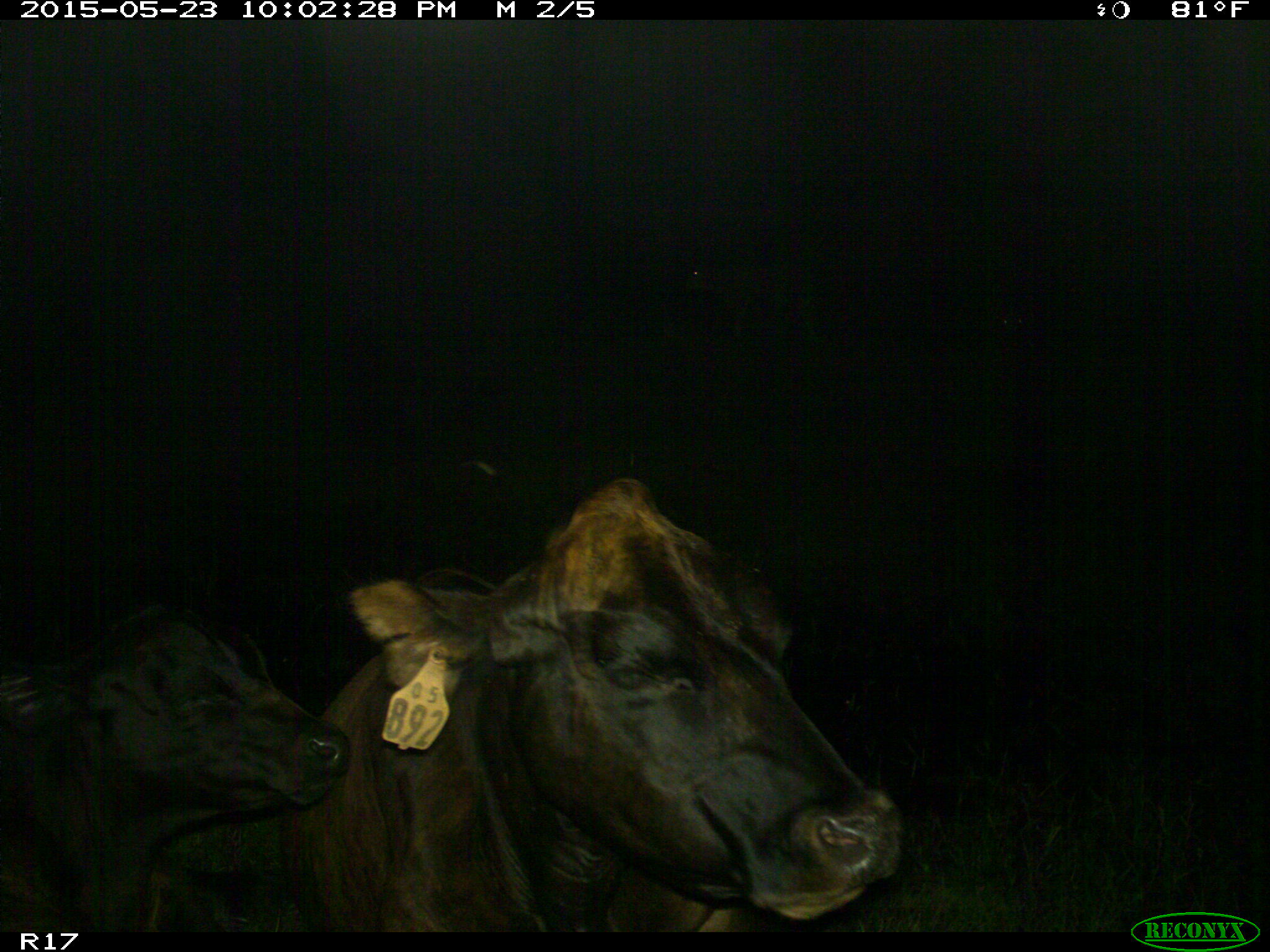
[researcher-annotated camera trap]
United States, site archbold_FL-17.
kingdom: Animalia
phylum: Chordata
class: Mammalia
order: Artiodactyla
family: Bovidae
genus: Bos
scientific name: Bos taurus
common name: domestic cow